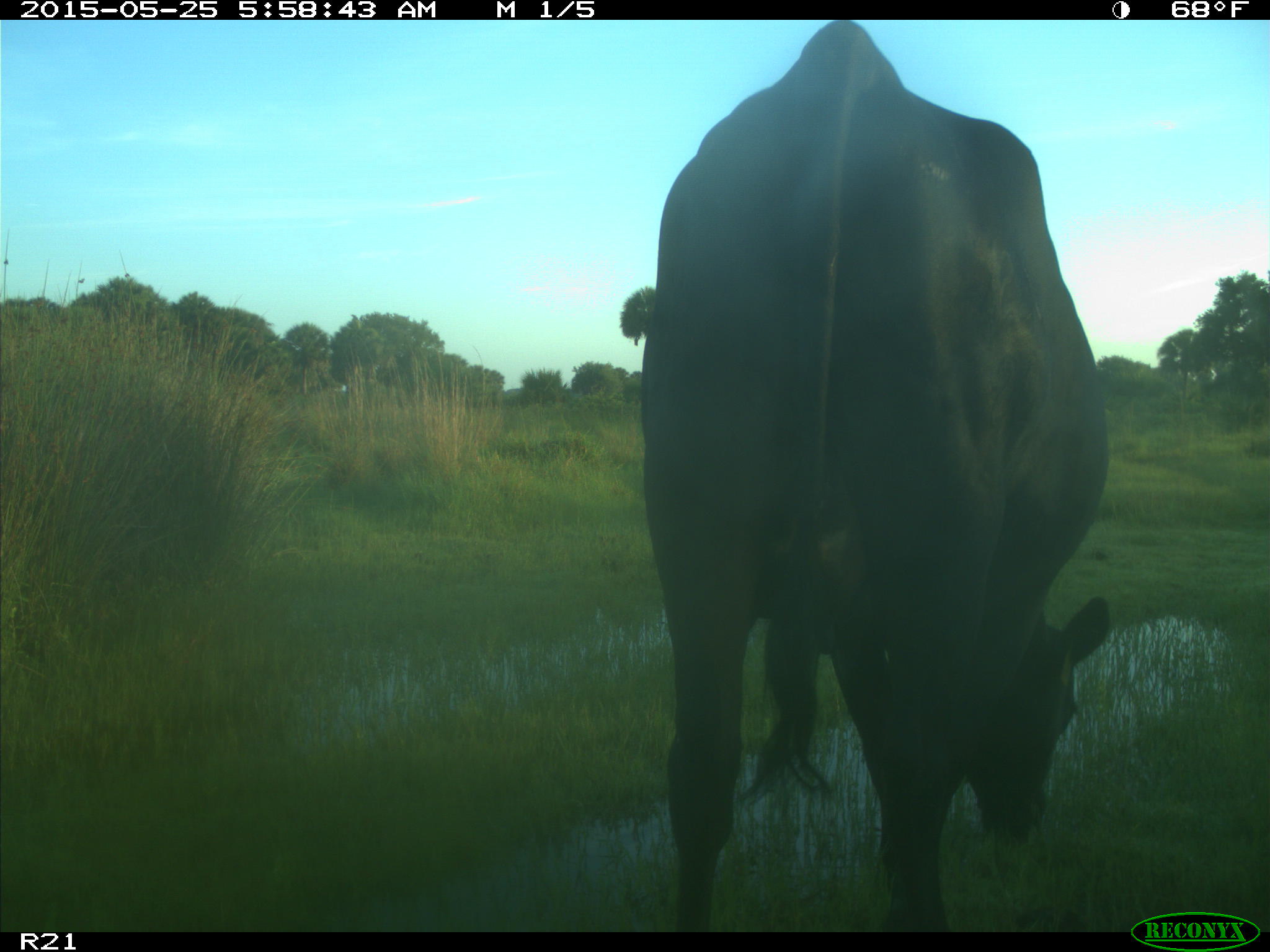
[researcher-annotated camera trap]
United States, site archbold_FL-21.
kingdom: Animalia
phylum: Chordata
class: Mammalia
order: Artiodactyla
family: Bovidae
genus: Bos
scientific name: Bos taurus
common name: domestic cow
Bos taurus (domestic cow).